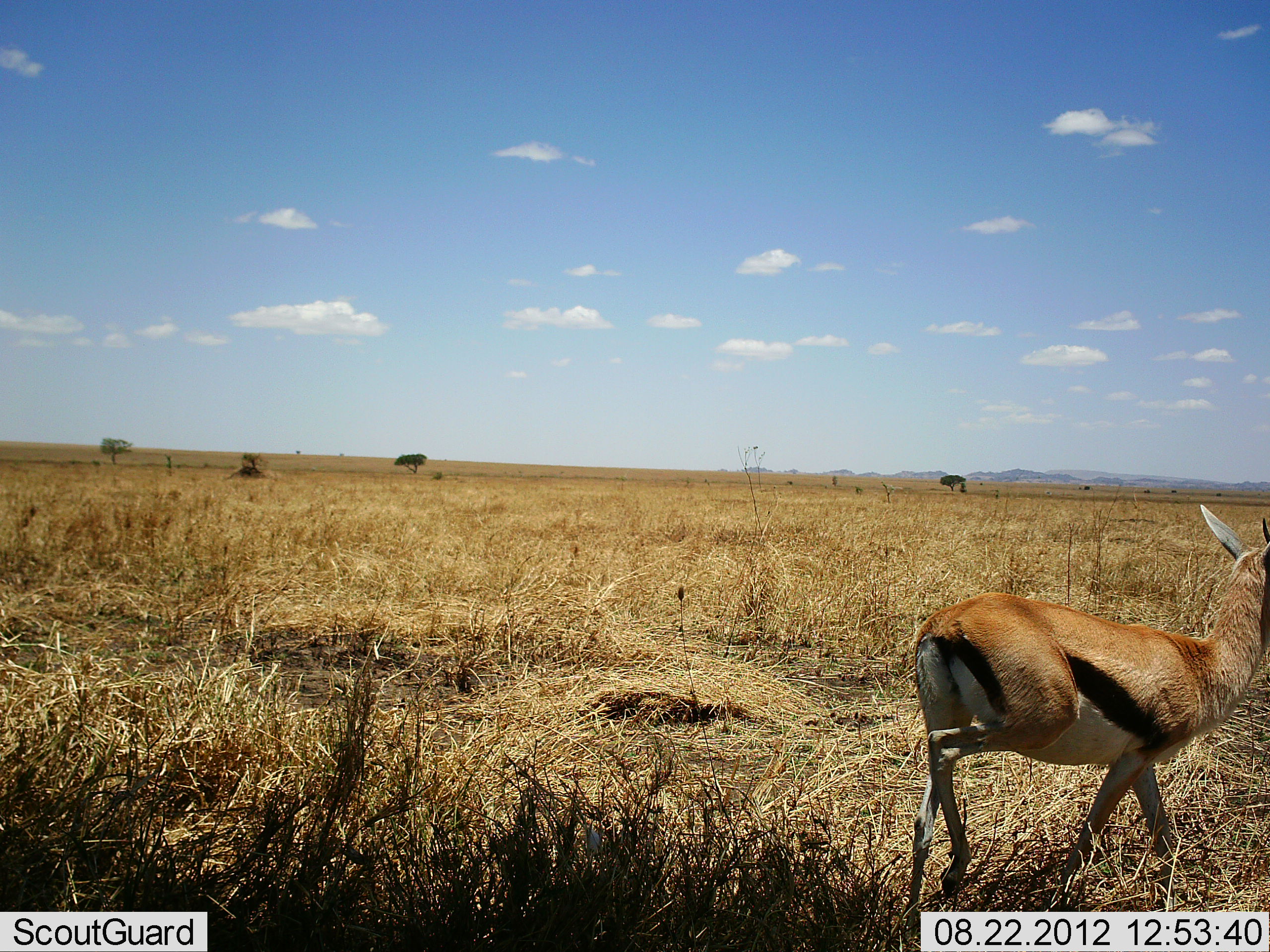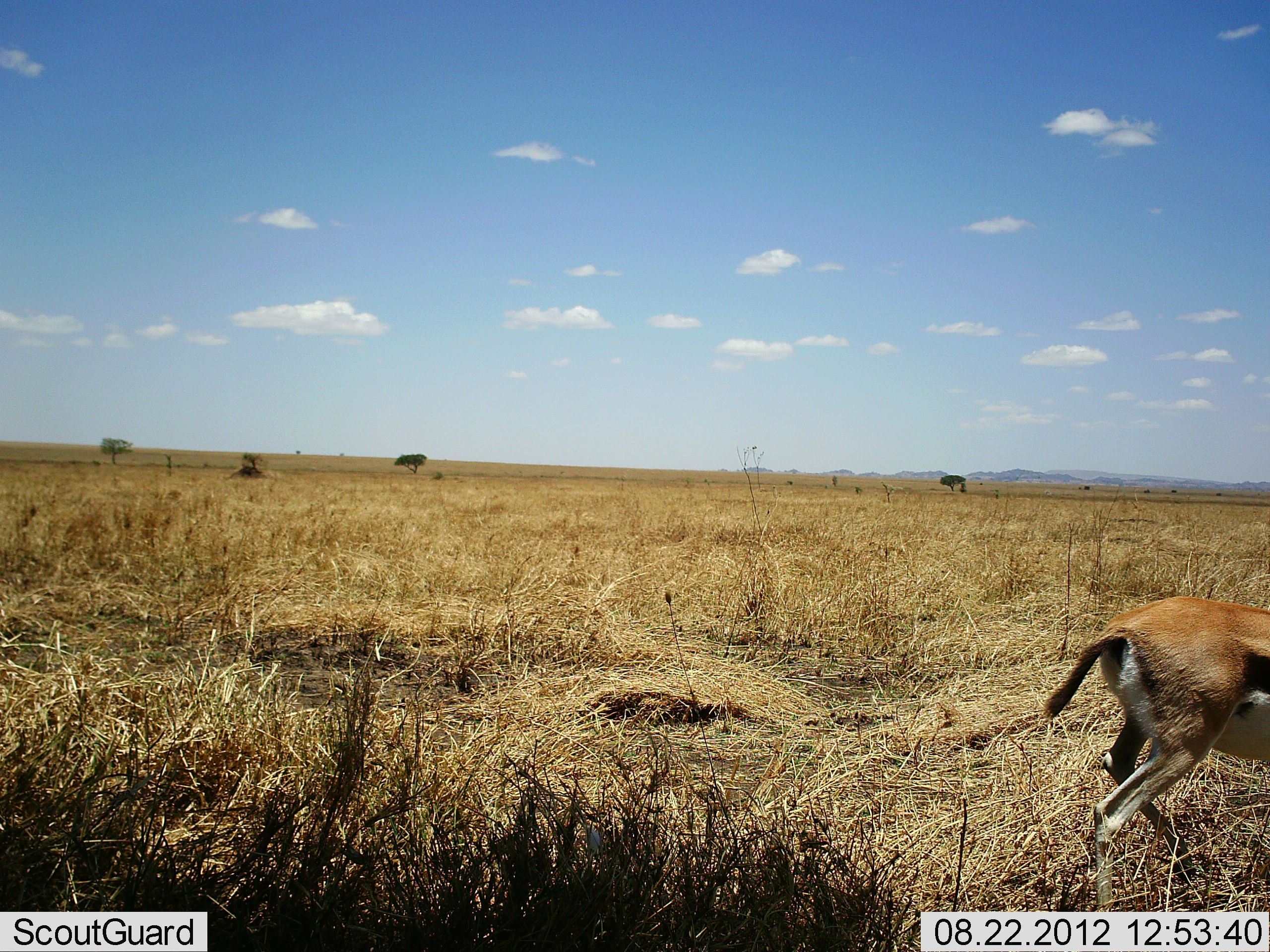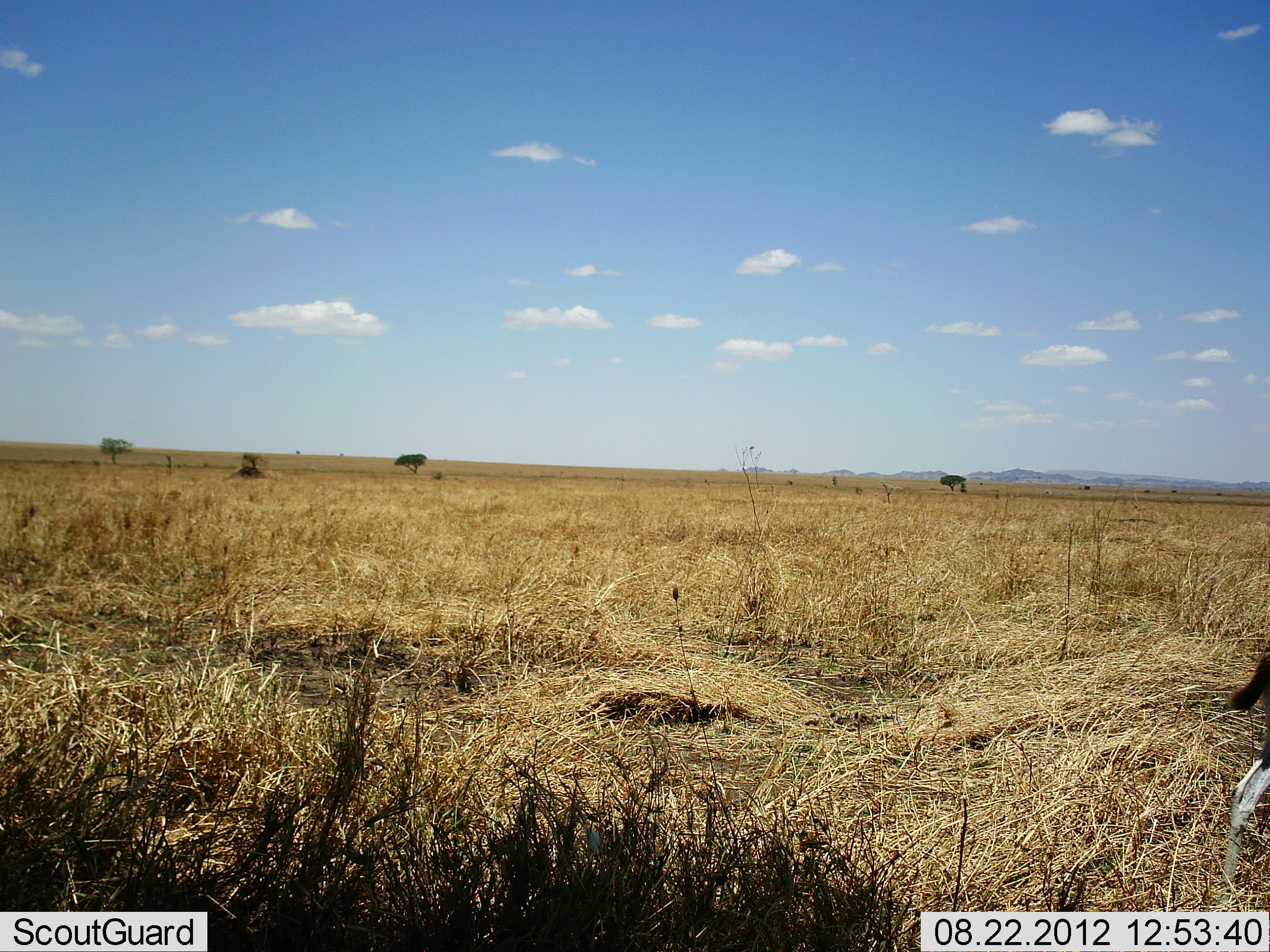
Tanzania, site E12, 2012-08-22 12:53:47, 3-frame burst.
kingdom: Animalia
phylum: Chordata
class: Mammalia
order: Artiodactyla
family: Bovidae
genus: Eudorcas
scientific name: Eudorcas thomsonii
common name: thomson's gazelle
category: gazellethomsons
Gazellethomsons (thomson's gazelle) (Eudorcas thomsonii), count 1. Behavior (volunteer vote fractions): standing 10%, resting 0%, moving 90%, interacting 0%. Young present (vote fraction): 0%. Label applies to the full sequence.